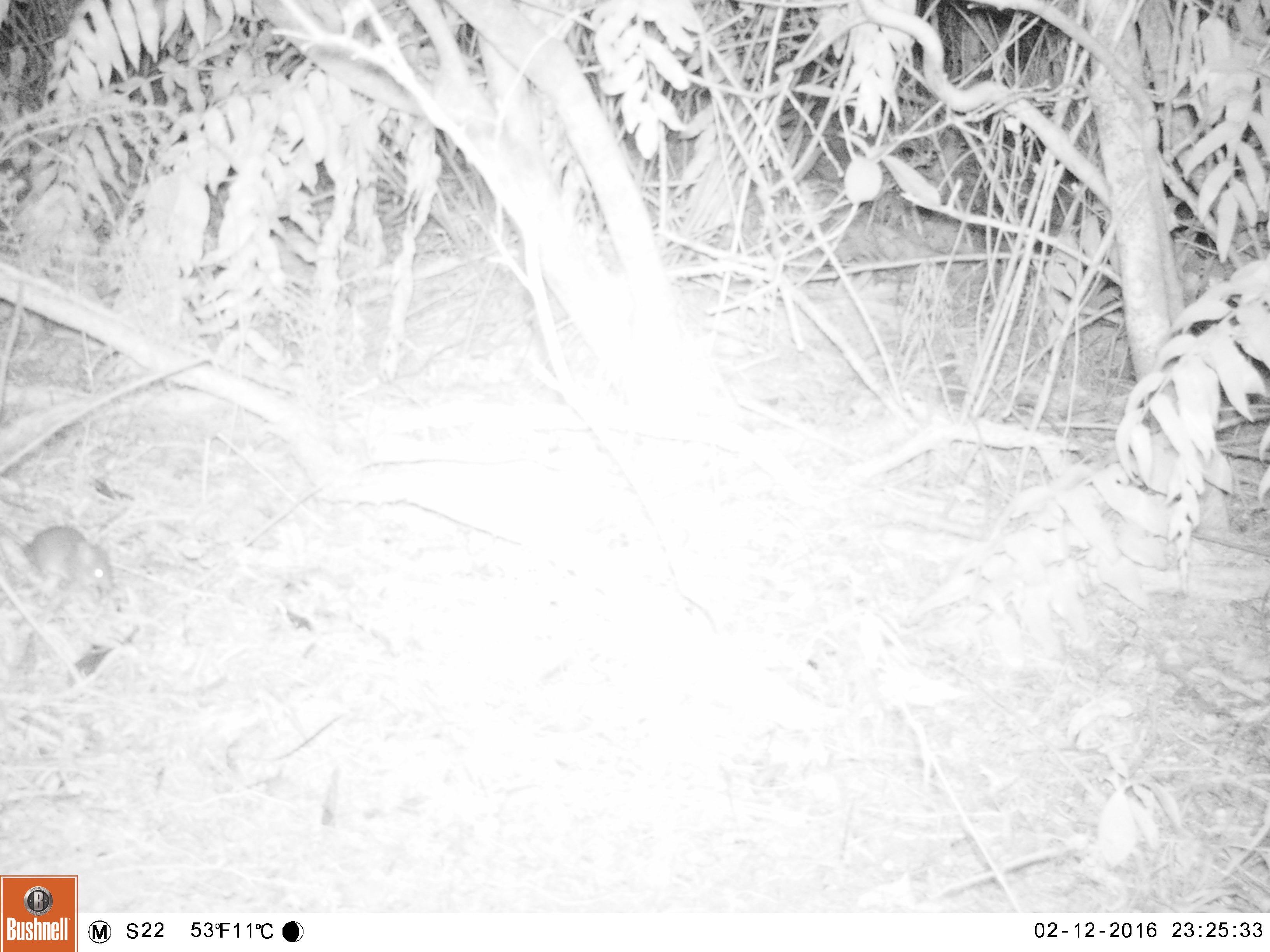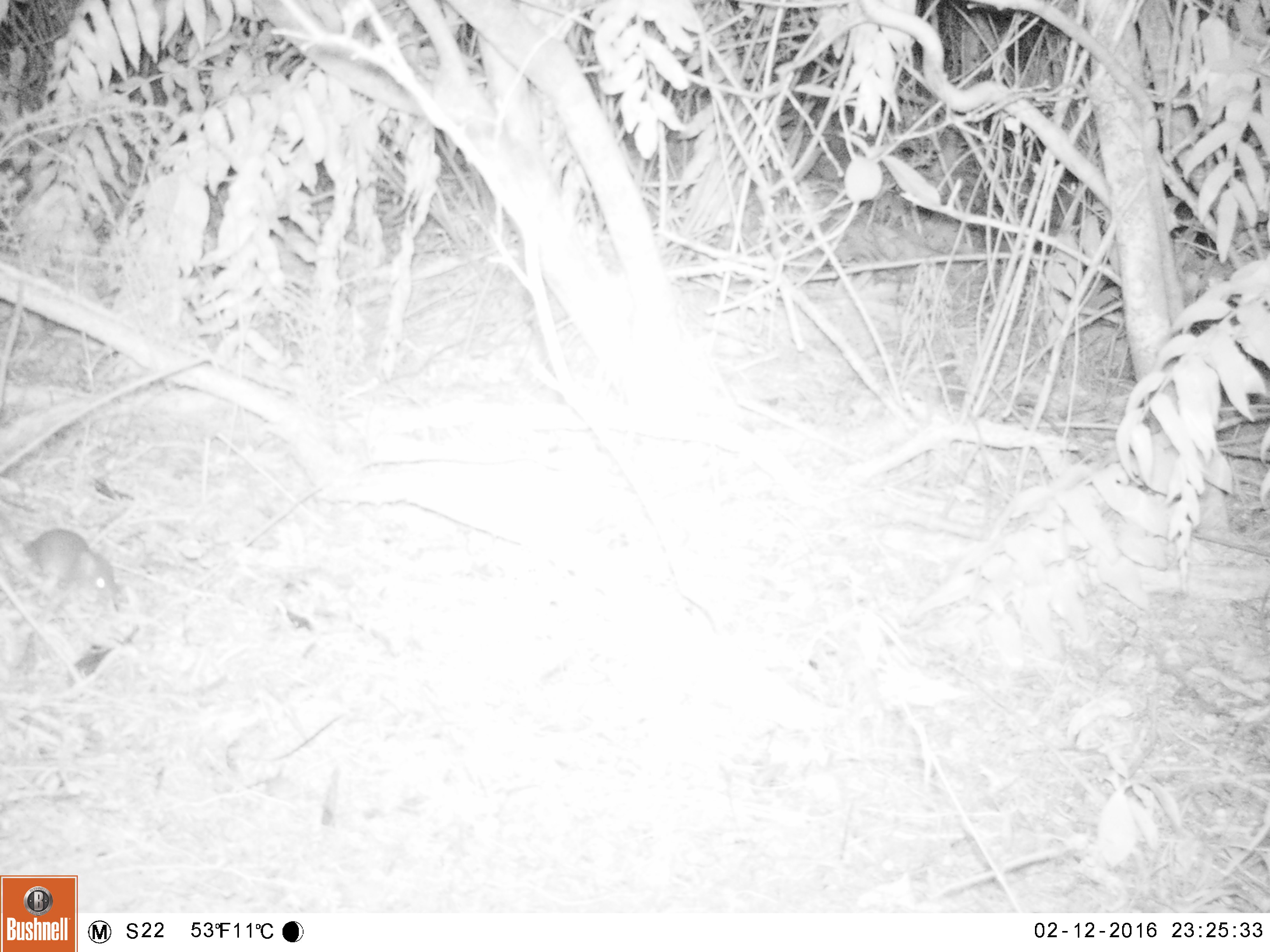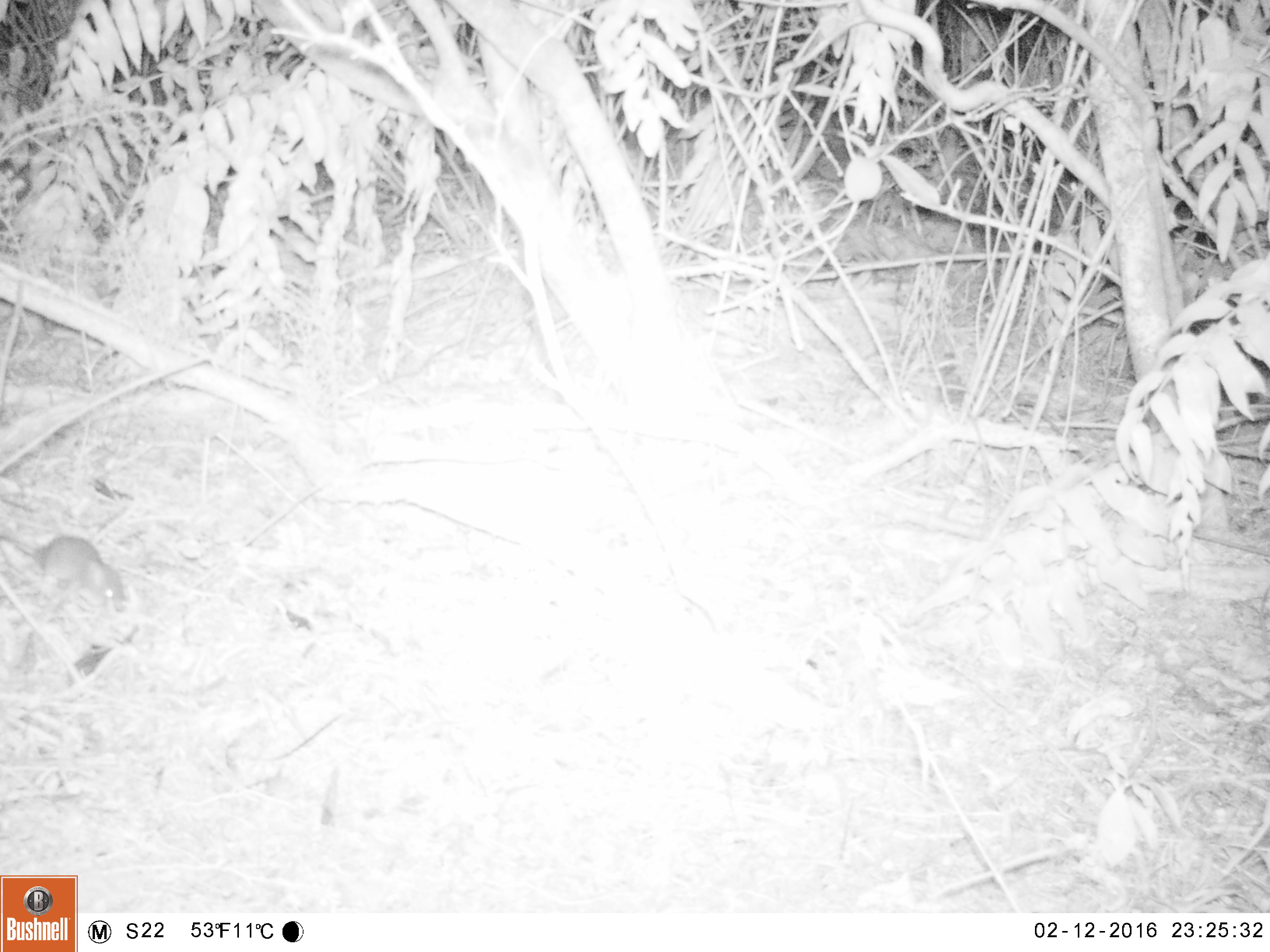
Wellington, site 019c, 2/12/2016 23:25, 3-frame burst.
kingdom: Animalia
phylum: Chordata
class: Mammalia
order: Rodentia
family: Muridae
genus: Rattus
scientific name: Rattus rattus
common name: ship rat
Ship rat (Rattus rattus).